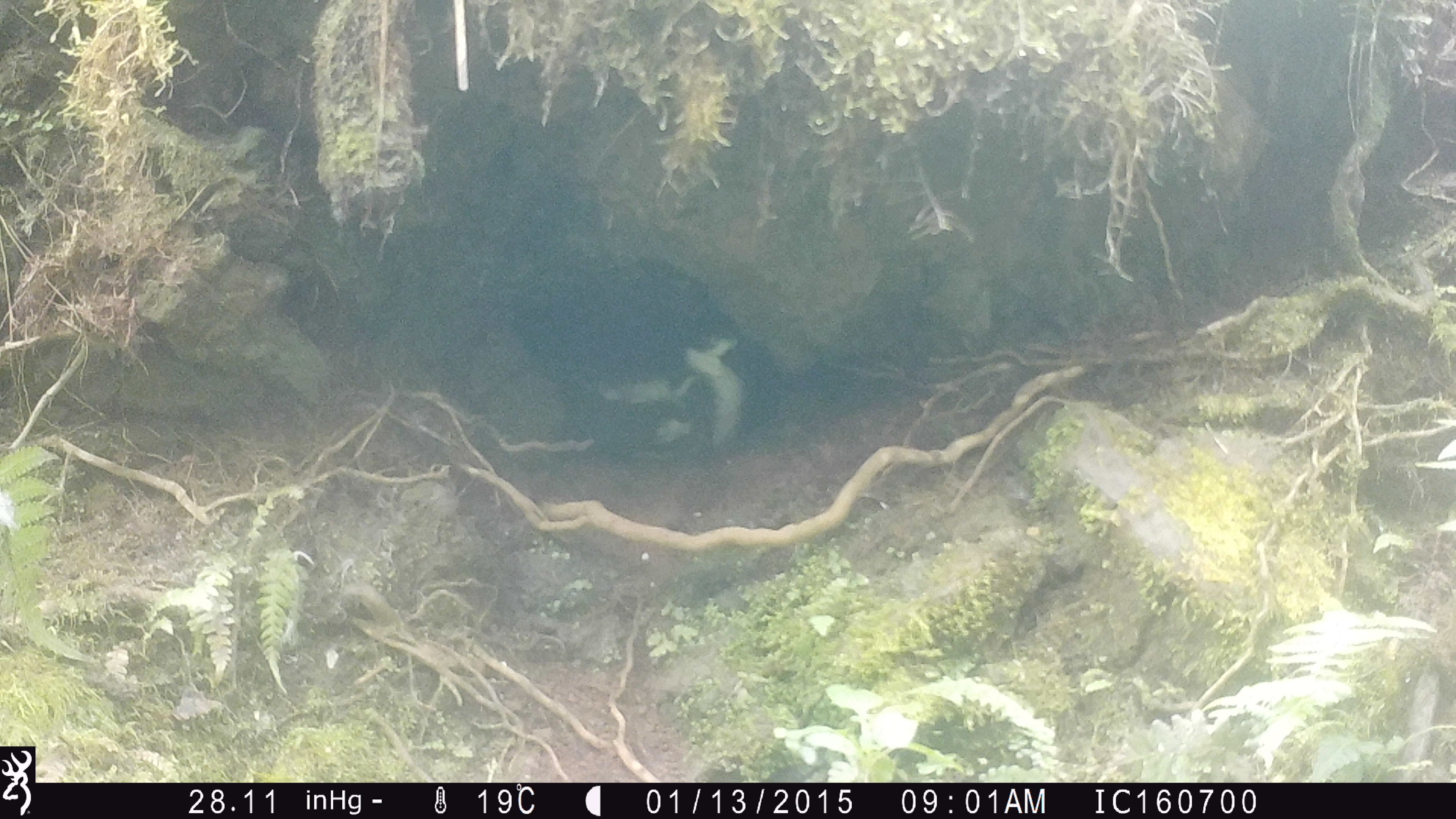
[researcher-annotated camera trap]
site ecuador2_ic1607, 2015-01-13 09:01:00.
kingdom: Animalia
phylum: Chordata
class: Aves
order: Procellariiformes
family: Procellariidae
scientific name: Procellariidae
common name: petrel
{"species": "petrel (Procellariidae)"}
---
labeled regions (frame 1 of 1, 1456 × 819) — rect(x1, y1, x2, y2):
petrel: rect(563, 319, 752, 461)